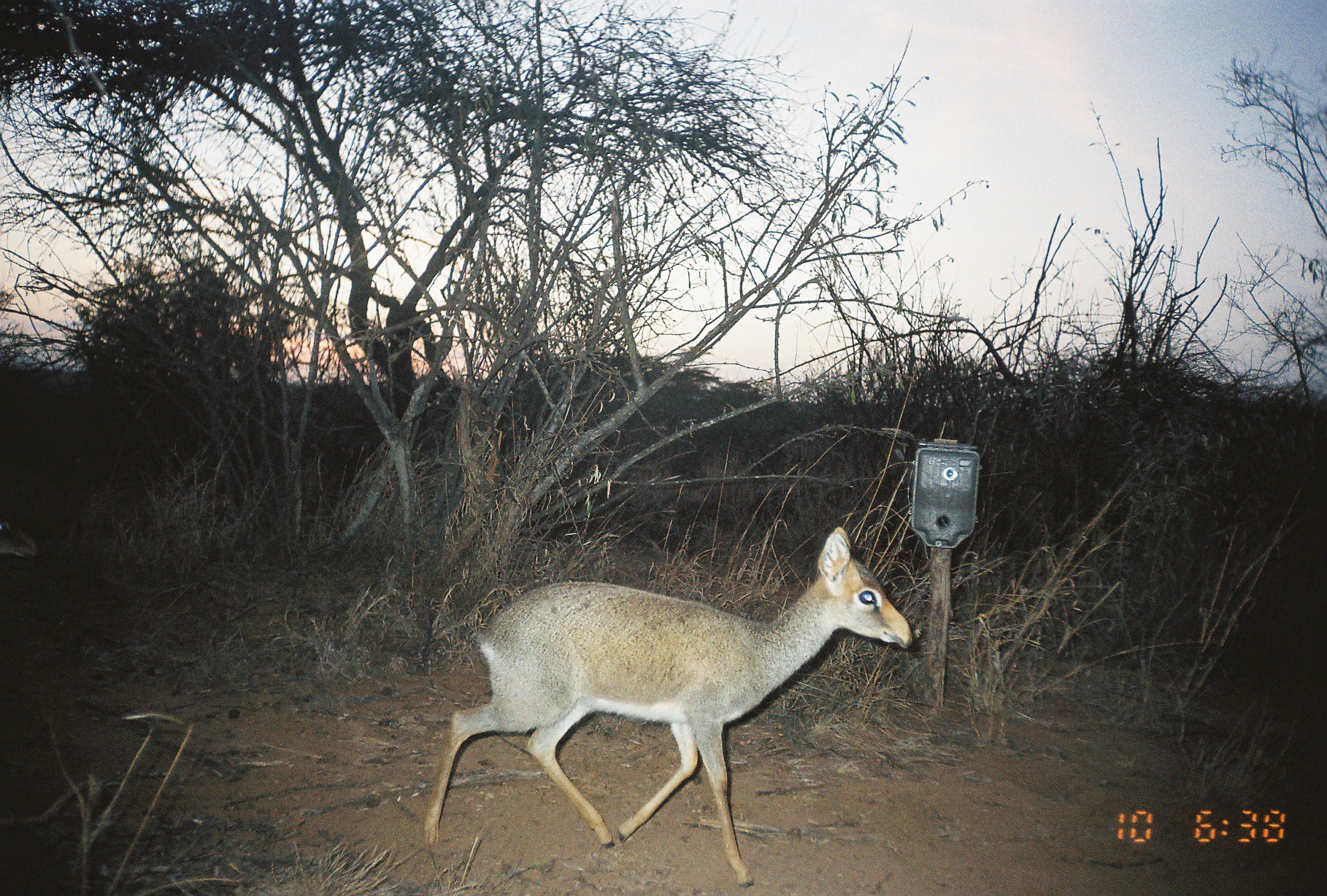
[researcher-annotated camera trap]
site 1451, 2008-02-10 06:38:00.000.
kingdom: Animalia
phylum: Chordata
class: Mammalia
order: Artiodactyla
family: Bovidae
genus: Madoqua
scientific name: Madoqua guentheri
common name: günther's dik-dik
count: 1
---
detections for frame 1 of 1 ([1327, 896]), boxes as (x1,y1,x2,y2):
madoqua guentheri: (422,525,912,888); (0,508,41,558)